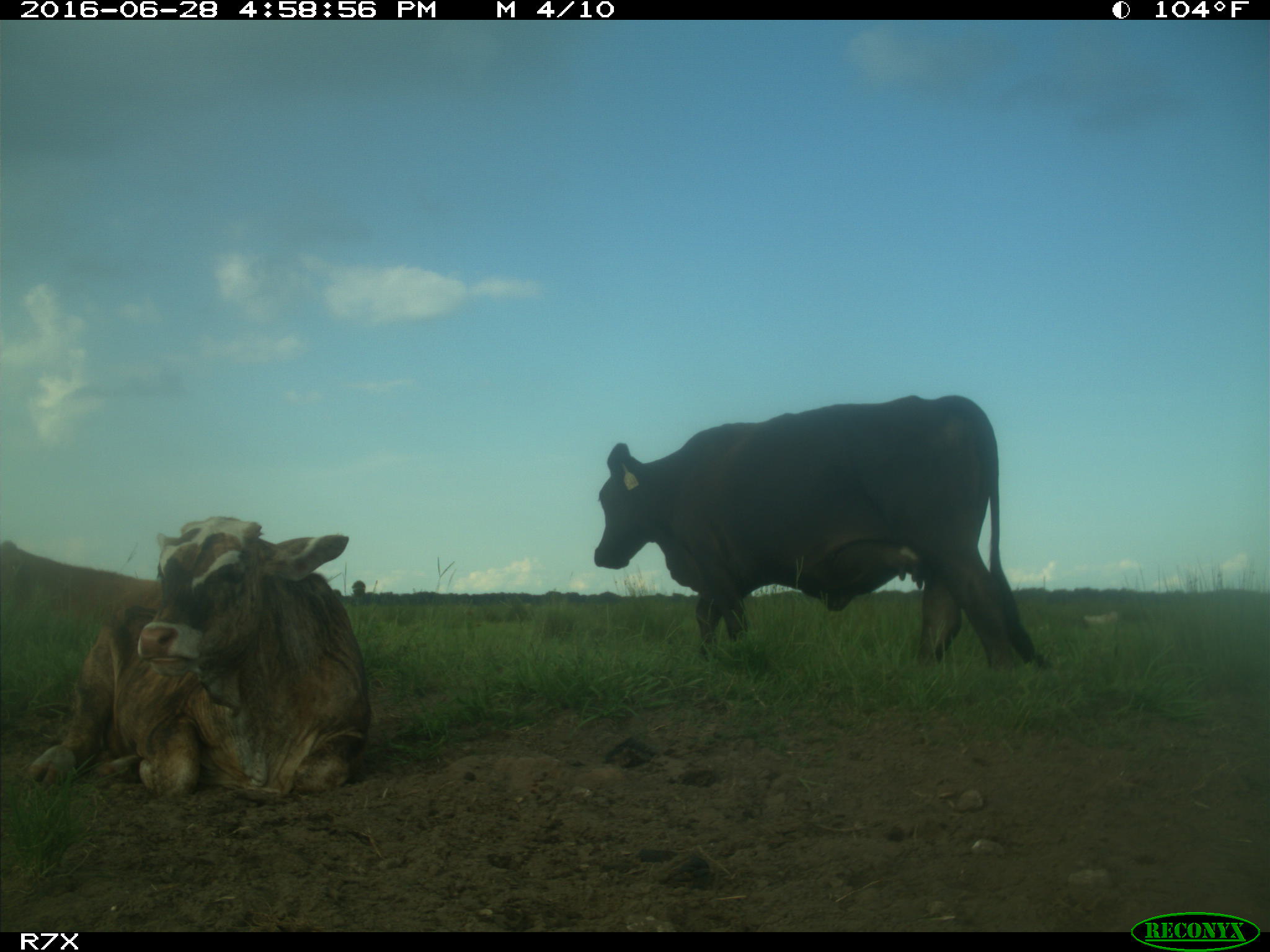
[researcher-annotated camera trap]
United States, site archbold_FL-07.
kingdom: Animalia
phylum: Chordata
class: Mammalia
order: Artiodactyla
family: Bovidae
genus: Bos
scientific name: Bos taurus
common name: domestic cow